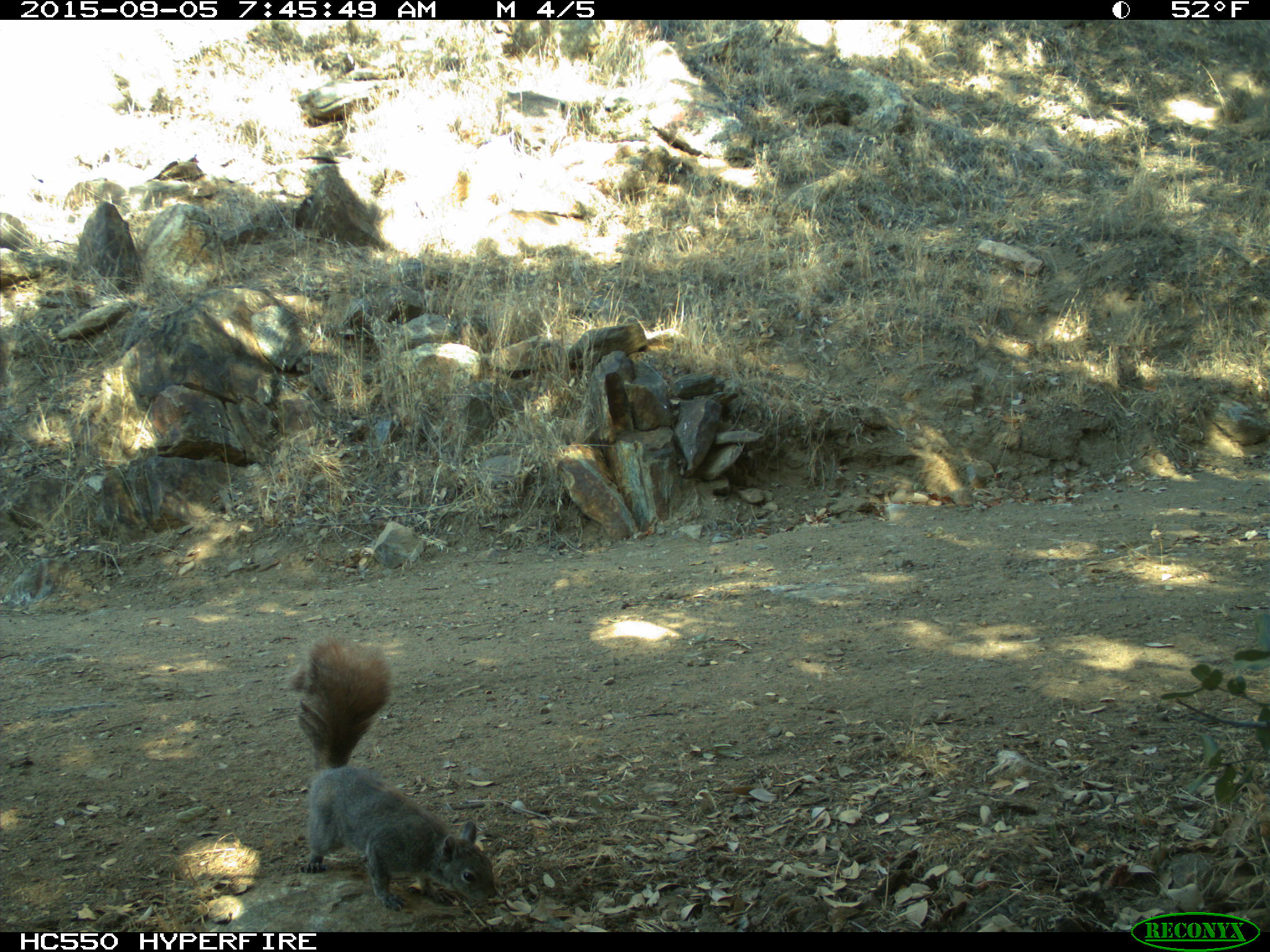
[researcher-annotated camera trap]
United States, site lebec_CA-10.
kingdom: Animalia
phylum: Chordata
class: Mammalia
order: Rodentia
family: Sciuridae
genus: Sciurus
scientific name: Sciurus carolinensis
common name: eastern gray squirrel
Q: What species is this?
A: Sciurus carolinensis (eastern gray squirrel).